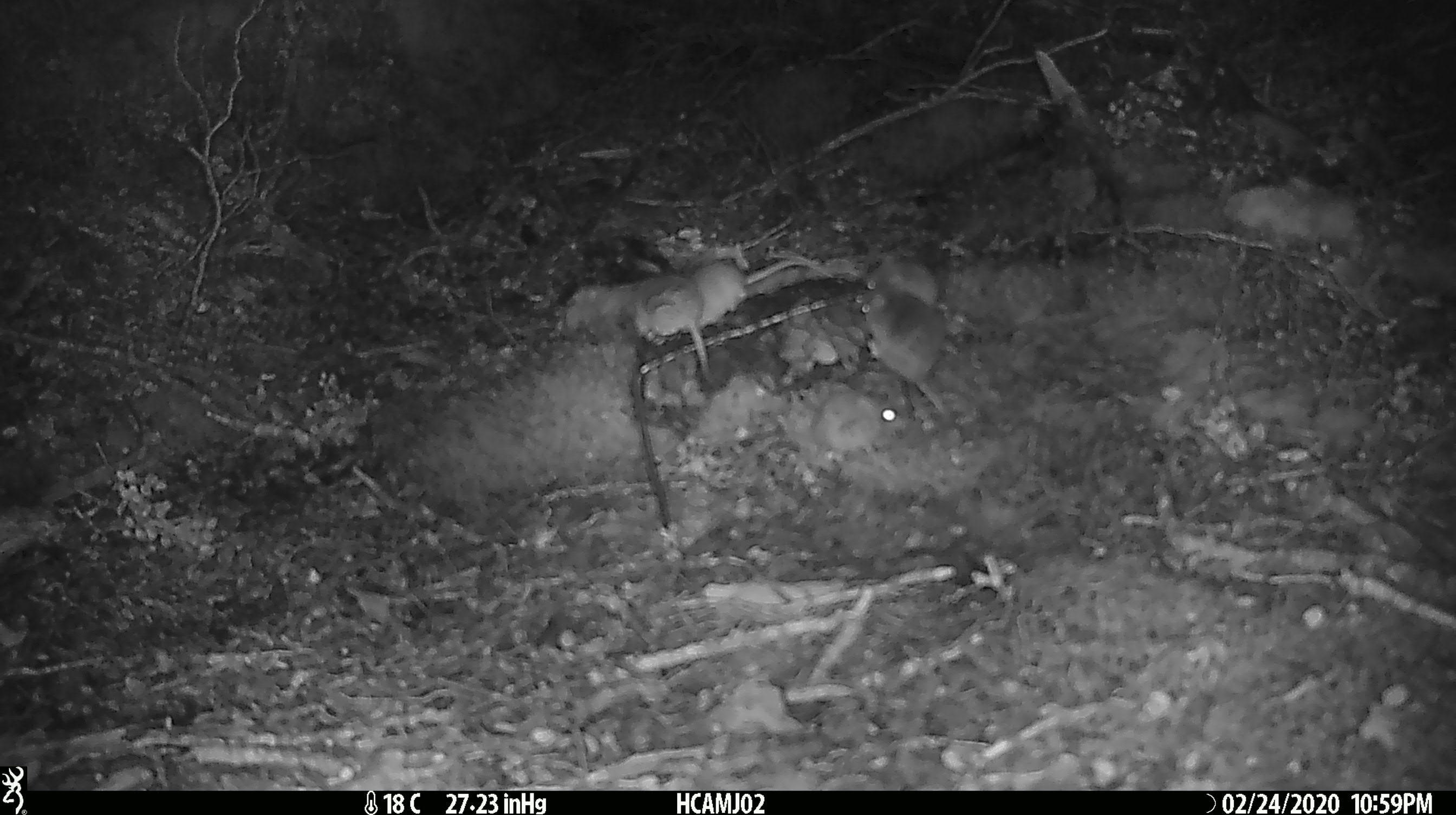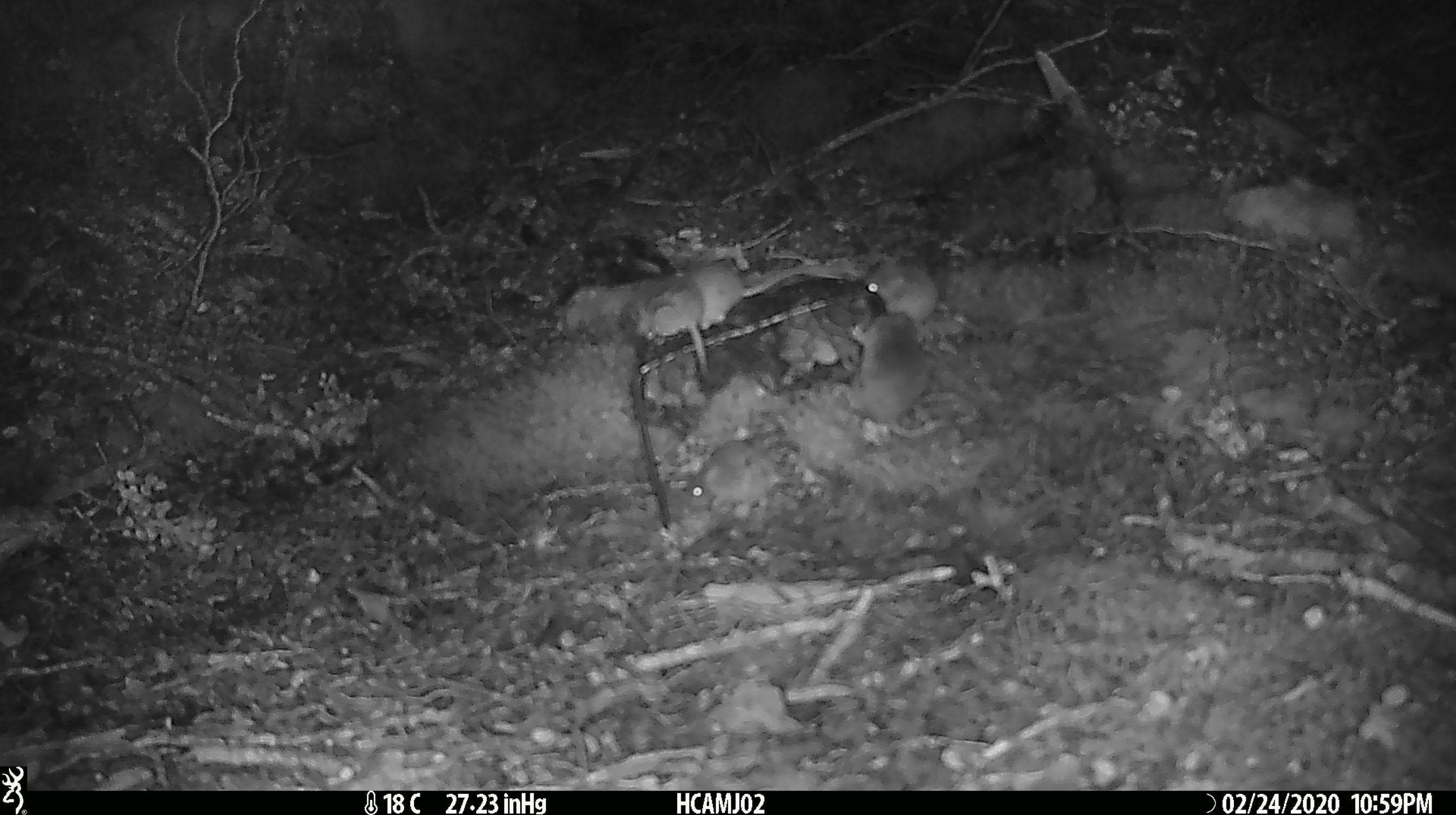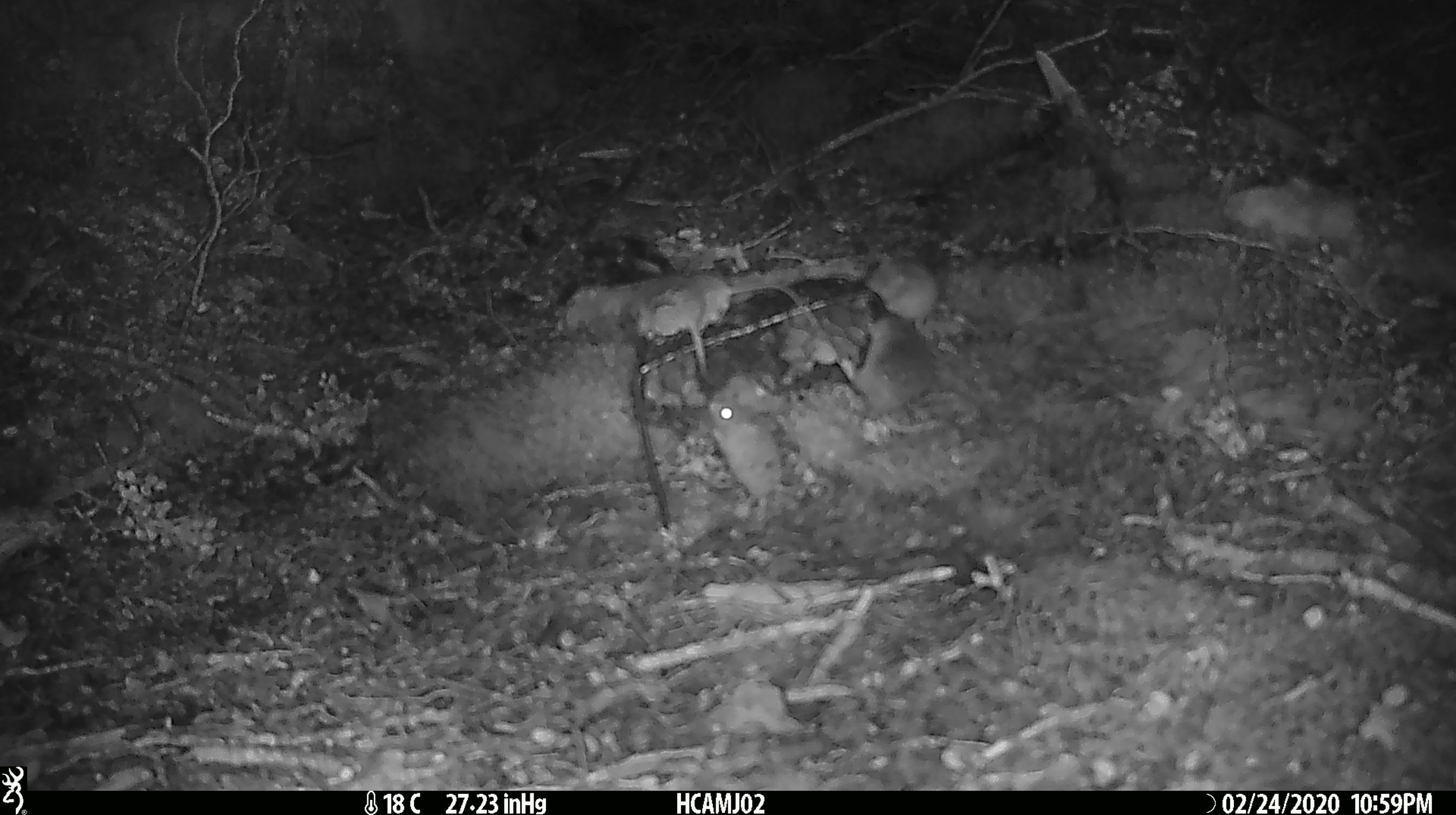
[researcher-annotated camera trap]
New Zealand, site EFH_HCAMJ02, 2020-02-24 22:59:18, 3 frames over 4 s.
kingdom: Animalia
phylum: Chordata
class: Mammalia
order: Rodentia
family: Muridae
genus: Mus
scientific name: Mus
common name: mouse